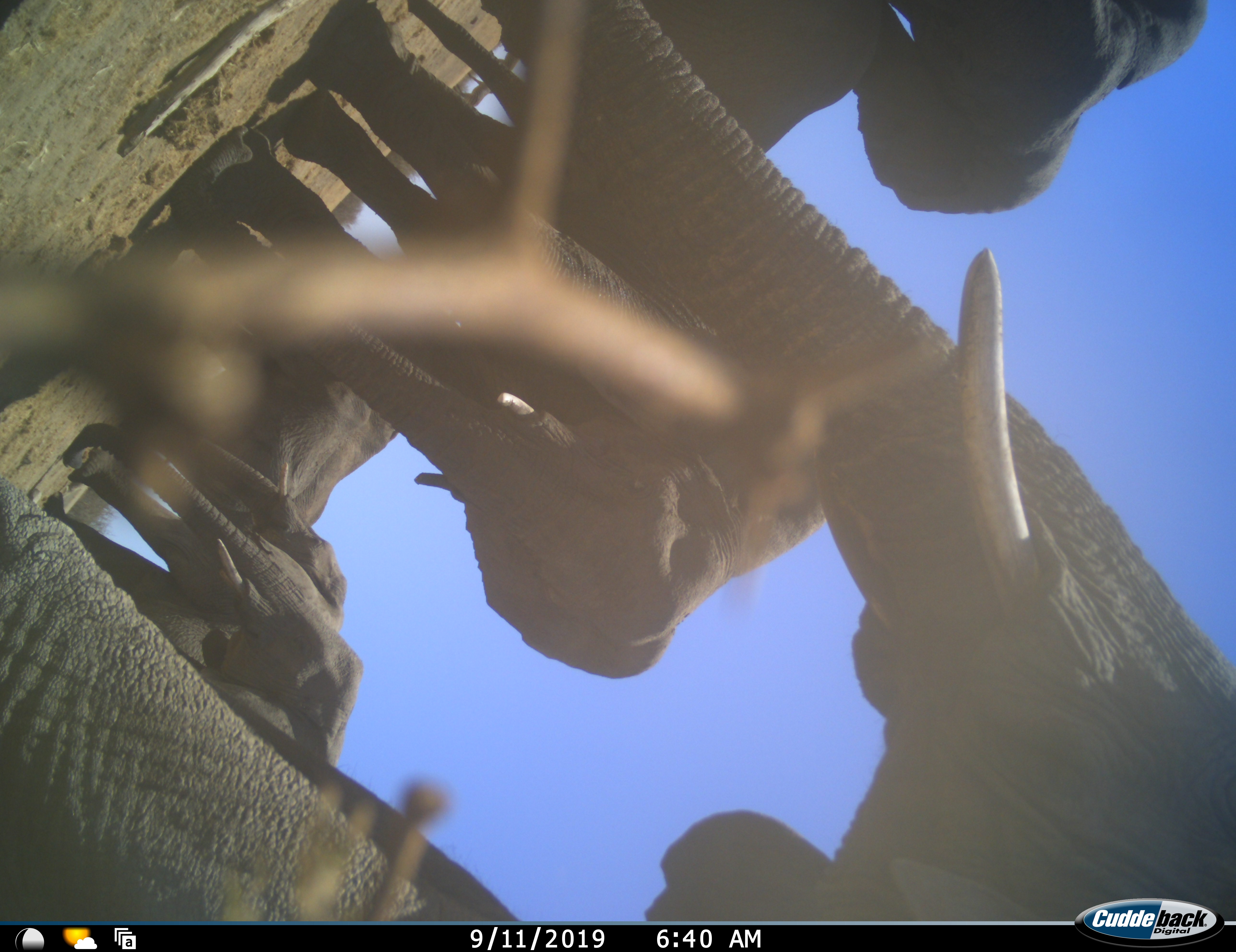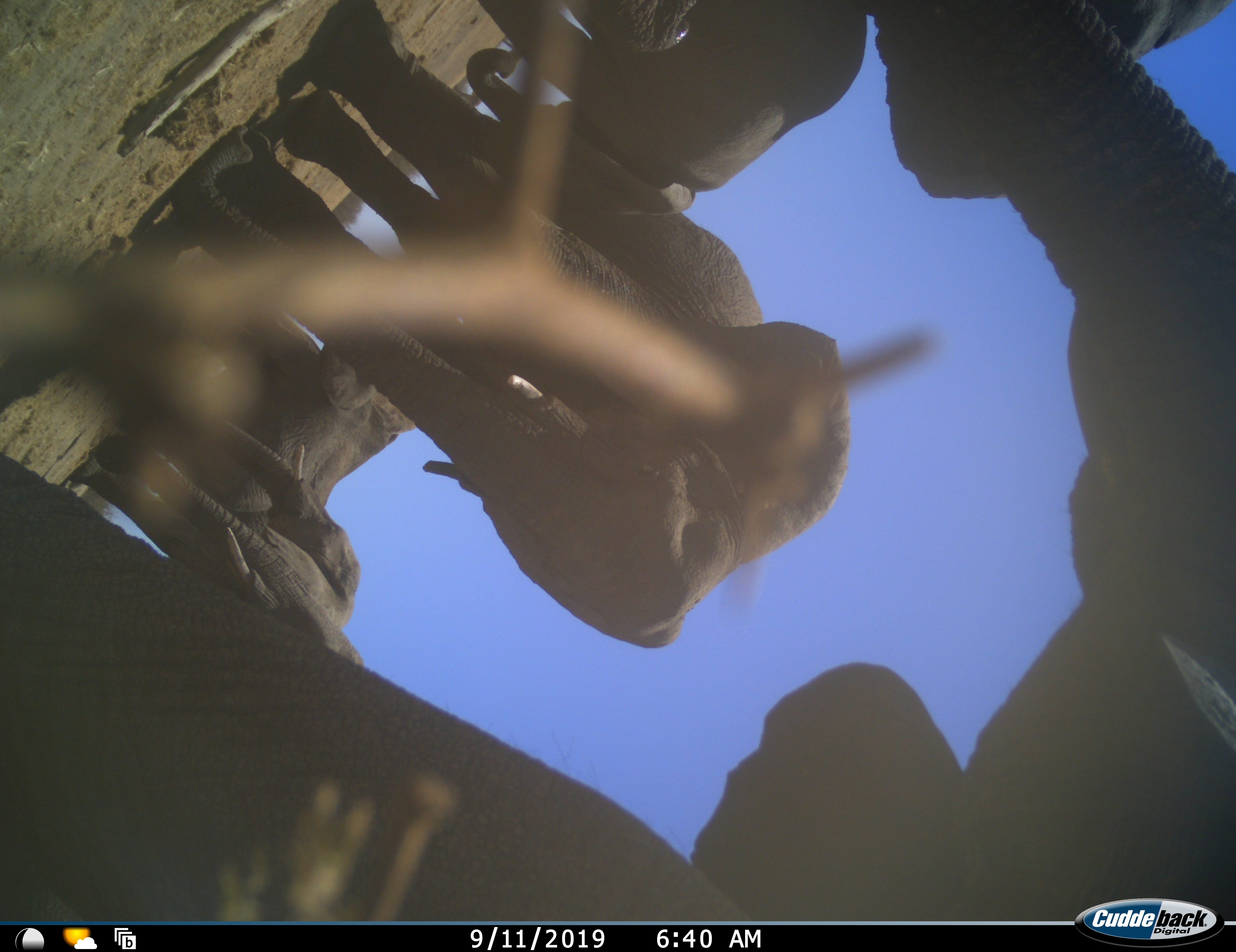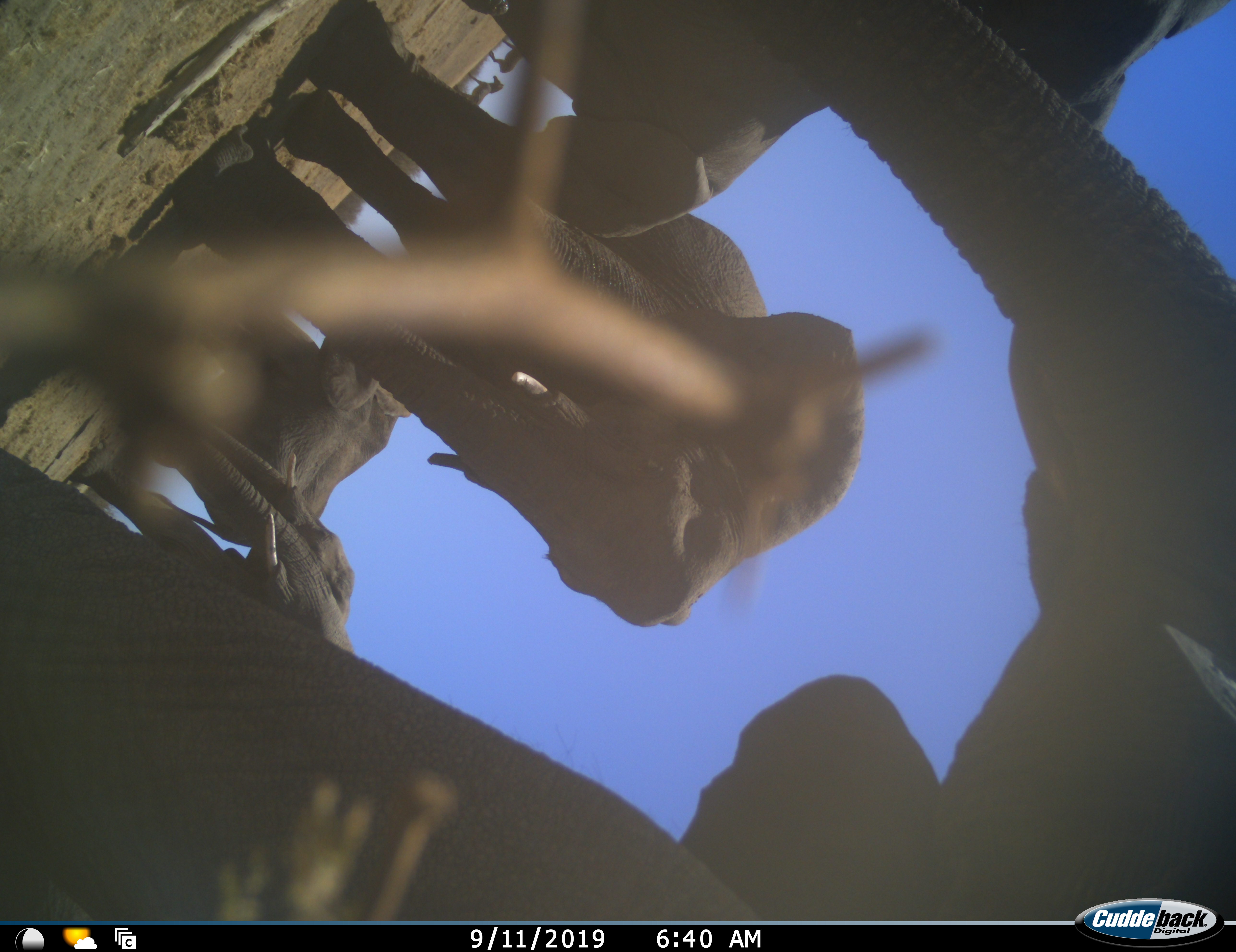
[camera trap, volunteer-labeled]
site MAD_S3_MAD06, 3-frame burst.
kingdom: Animalia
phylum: Chordata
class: Mammalia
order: Proboscidea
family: Elephantidae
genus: Loxodonta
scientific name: Loxodonta africana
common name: african bush elephant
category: elephant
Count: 7.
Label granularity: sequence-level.